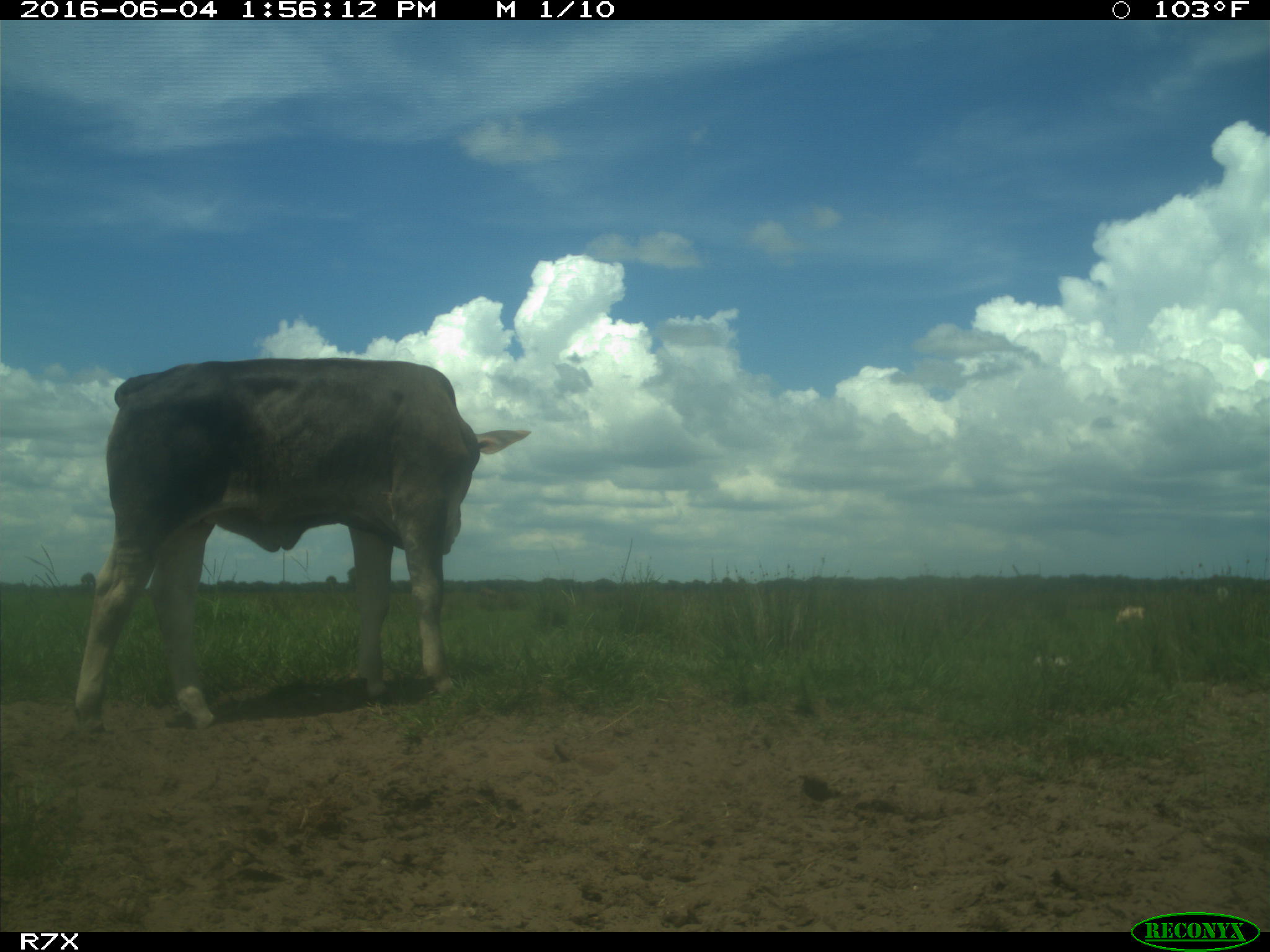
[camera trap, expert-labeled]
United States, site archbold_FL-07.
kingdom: Animalia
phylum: Chordata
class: Mammalia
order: Artiodactyla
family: Bovidae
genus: Bos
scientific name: Bos taurus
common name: domestic cow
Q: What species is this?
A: Bos taurus (domestic cow).